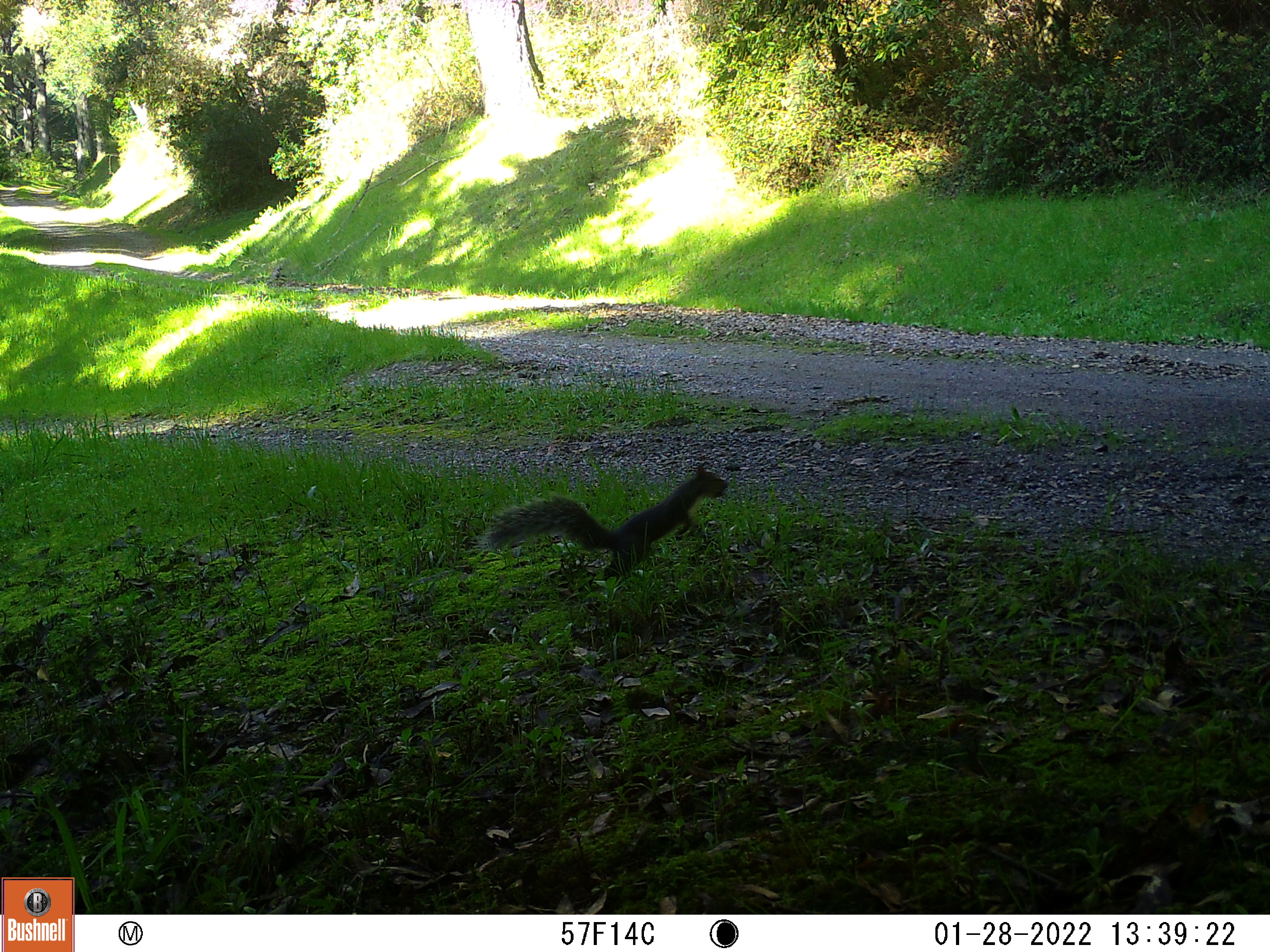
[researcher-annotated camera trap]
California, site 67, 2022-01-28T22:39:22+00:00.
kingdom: Animalia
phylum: Chordata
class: Mammalia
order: Rodentia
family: Sciuridae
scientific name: Sciuridae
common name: squirrel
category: unknown squirrel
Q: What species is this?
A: Unknown squirrel (squirrel) (Sciuridae).